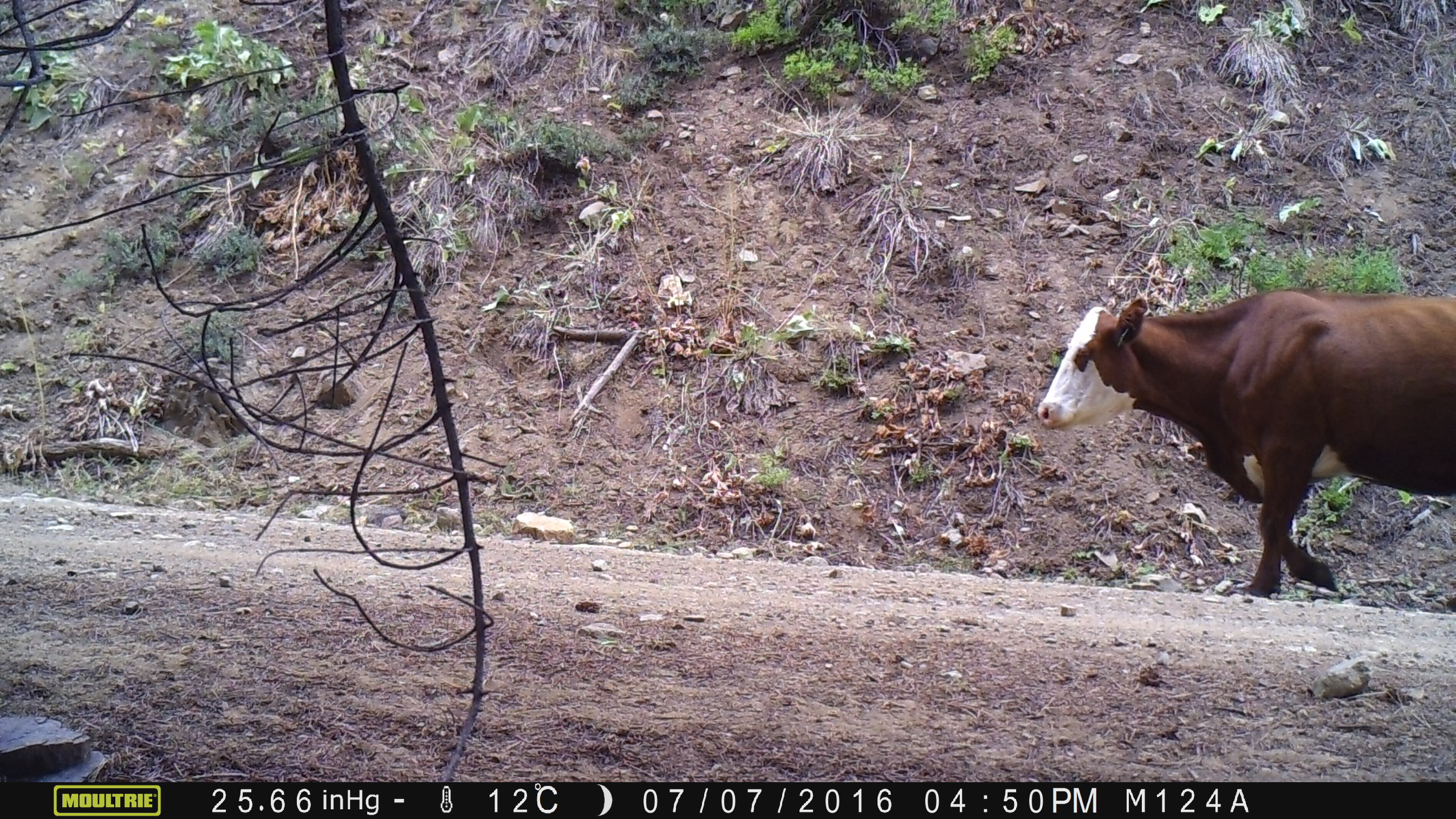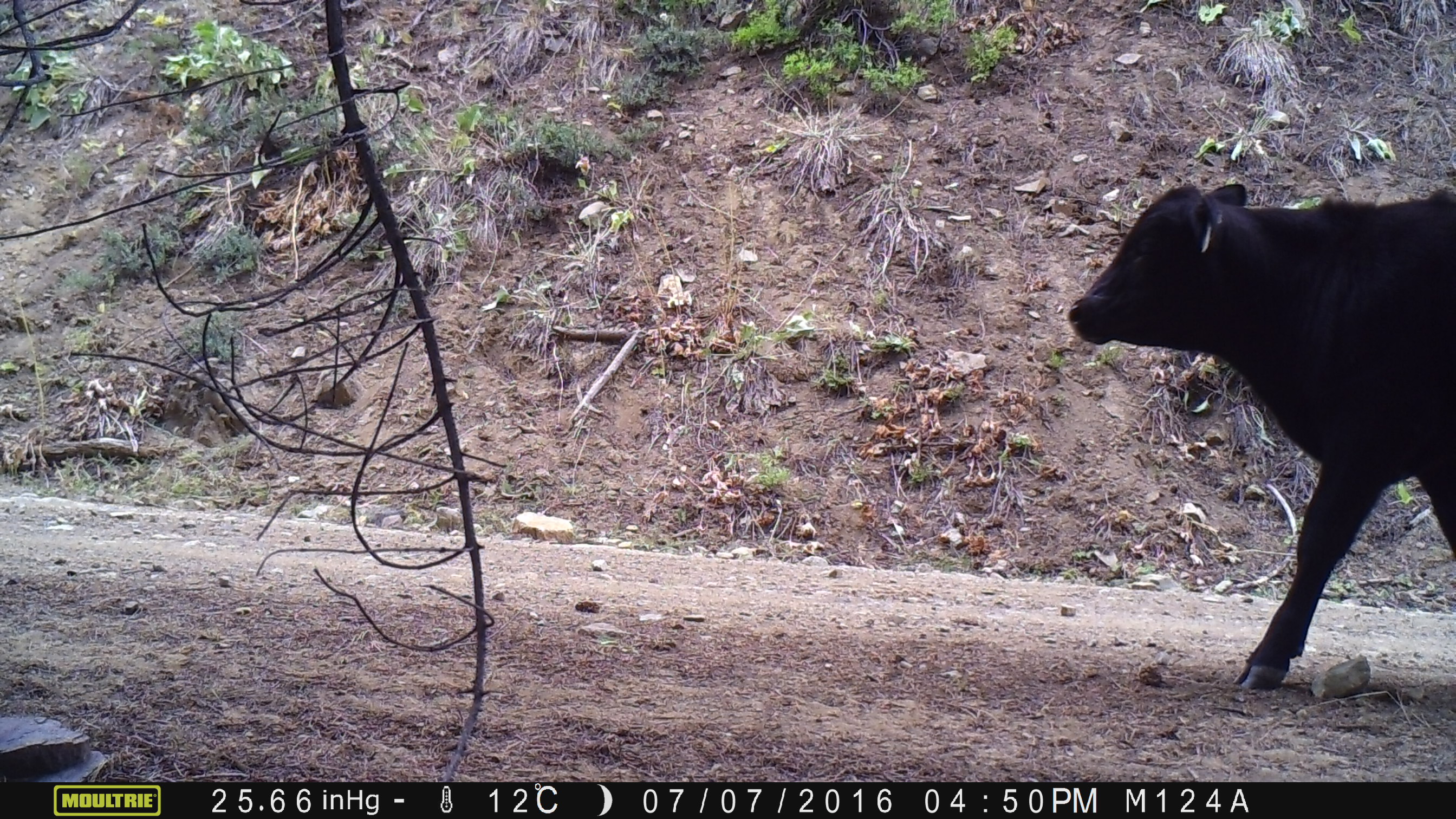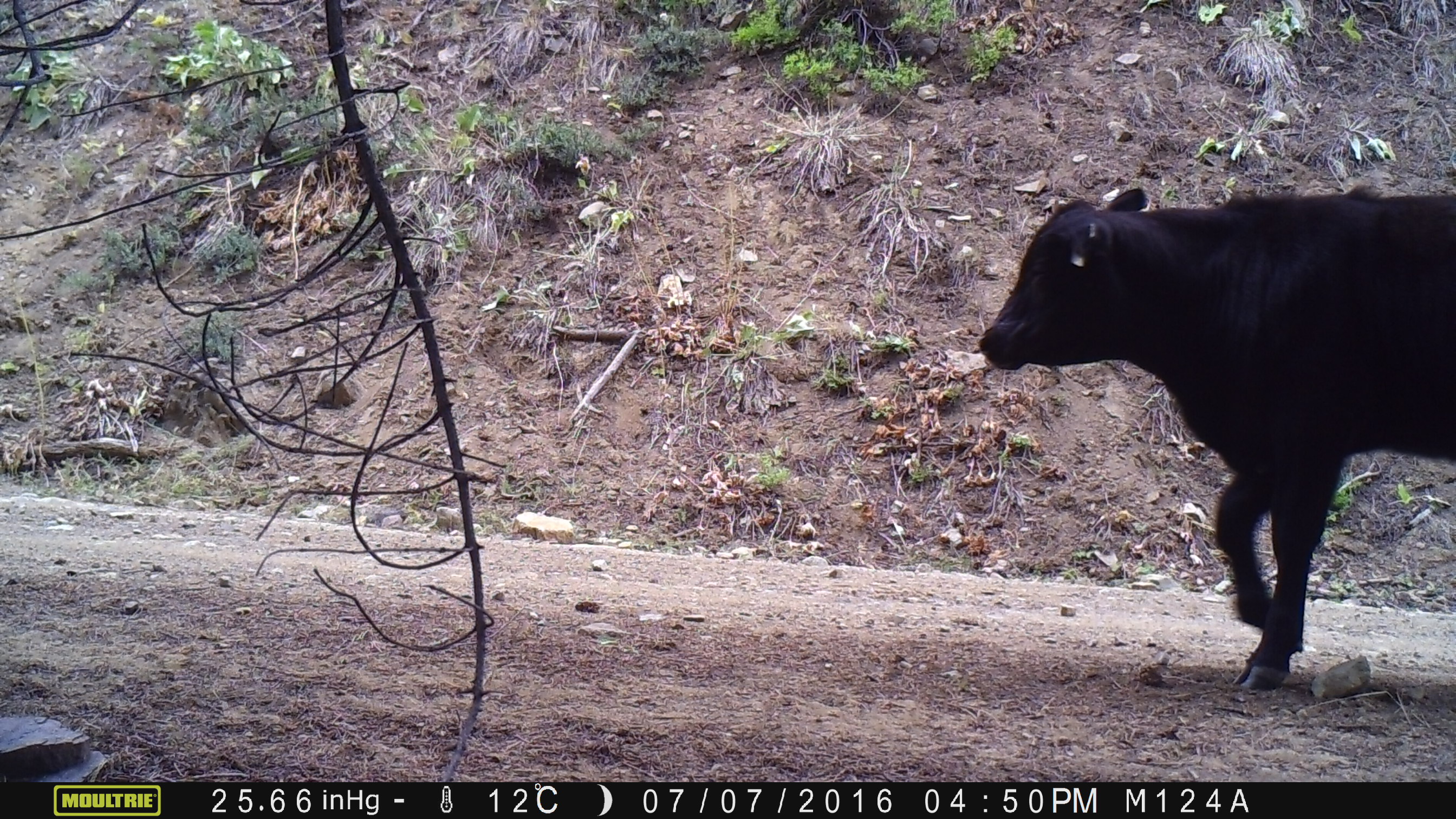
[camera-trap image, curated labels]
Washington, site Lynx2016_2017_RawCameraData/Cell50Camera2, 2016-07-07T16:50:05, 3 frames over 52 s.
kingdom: Animalia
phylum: Chordata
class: Mammalia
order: Artiodactyla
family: Bovidae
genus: Bos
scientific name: Bos taurus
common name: domestic cattle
Domestic cattle (Bos taurus). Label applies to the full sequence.